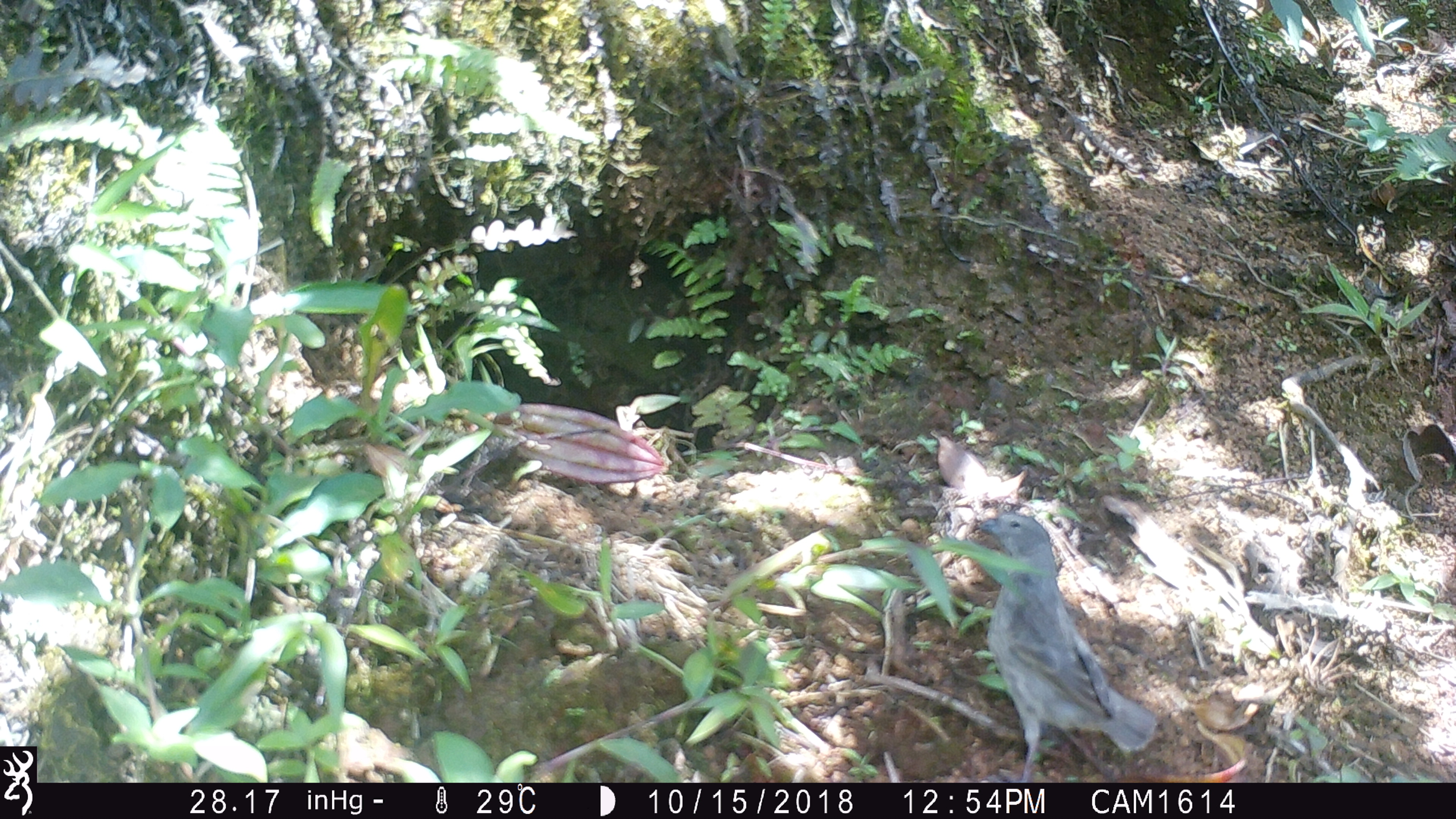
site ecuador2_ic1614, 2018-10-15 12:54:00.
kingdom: Animalia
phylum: Chordata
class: Aves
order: Passeriformes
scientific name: Passeriformes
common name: songbirds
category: passerine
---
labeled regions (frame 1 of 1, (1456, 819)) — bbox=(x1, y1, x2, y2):
passerine: bbox=(950, 504, 1167, 774)